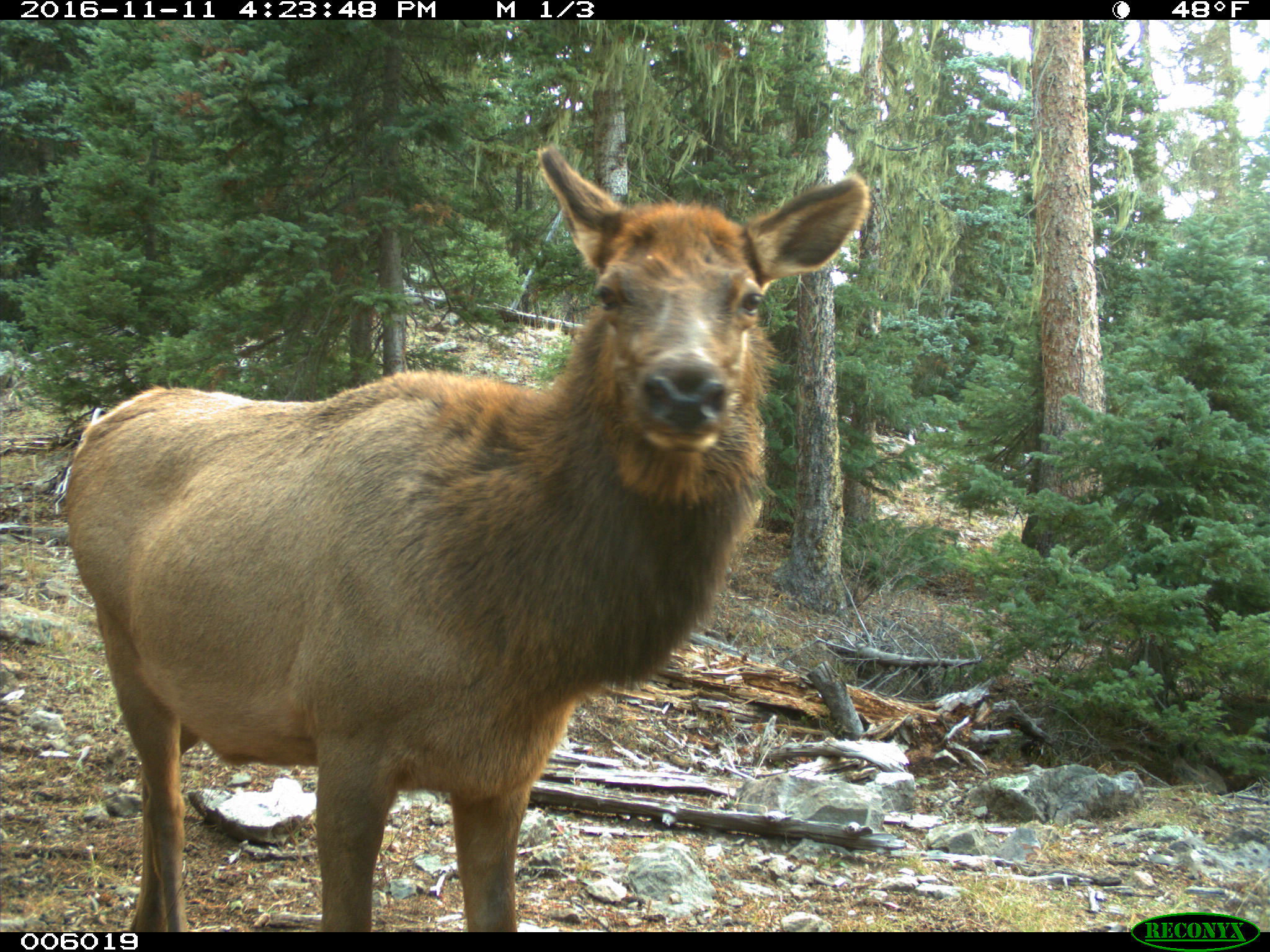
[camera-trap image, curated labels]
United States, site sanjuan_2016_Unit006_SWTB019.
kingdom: Animalia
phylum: Chordata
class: Mammalia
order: Artiodactyla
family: Cervidae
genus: Cervus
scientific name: Cervus elaphus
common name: red deer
Cervus elaphus (red deer).